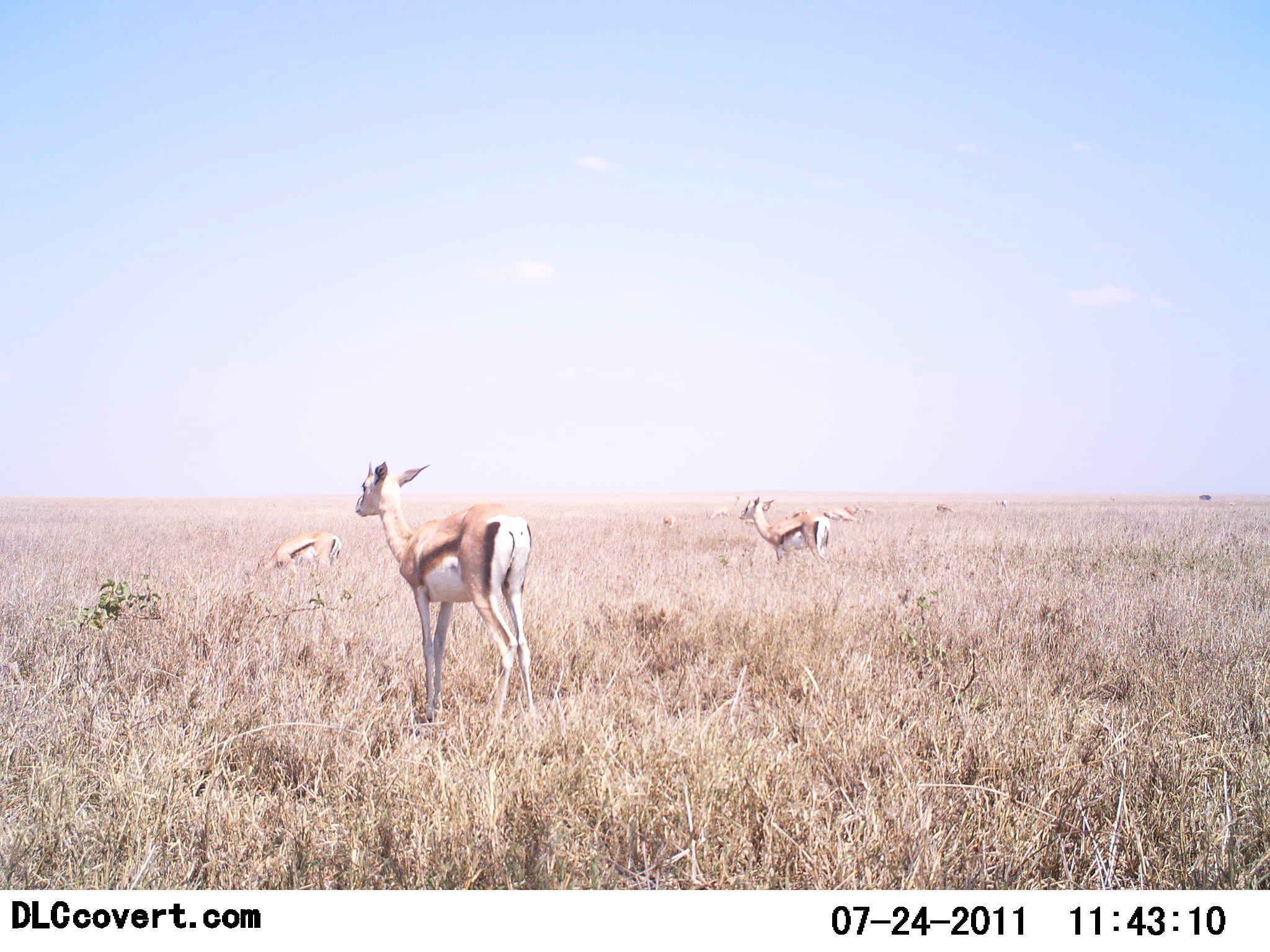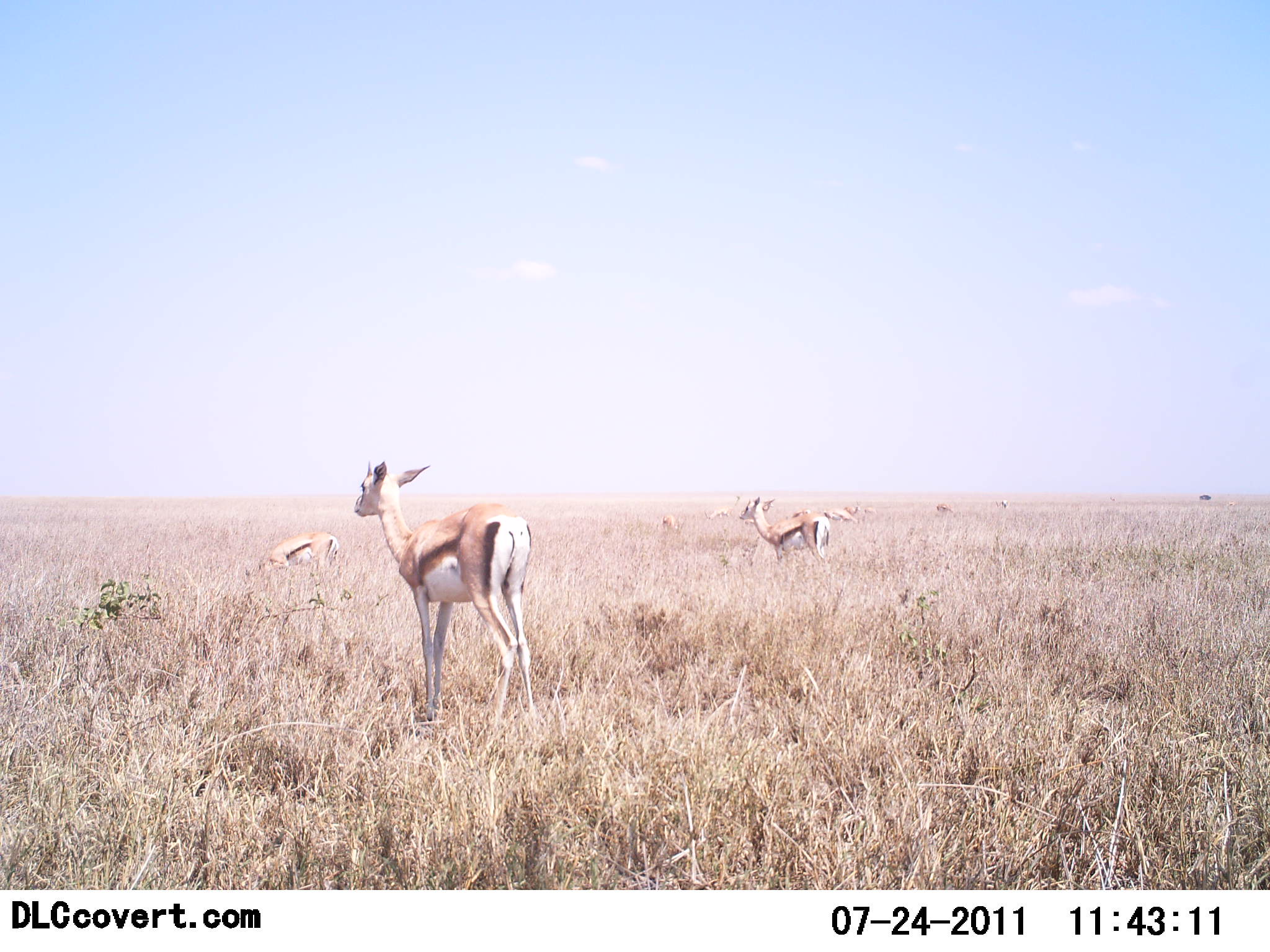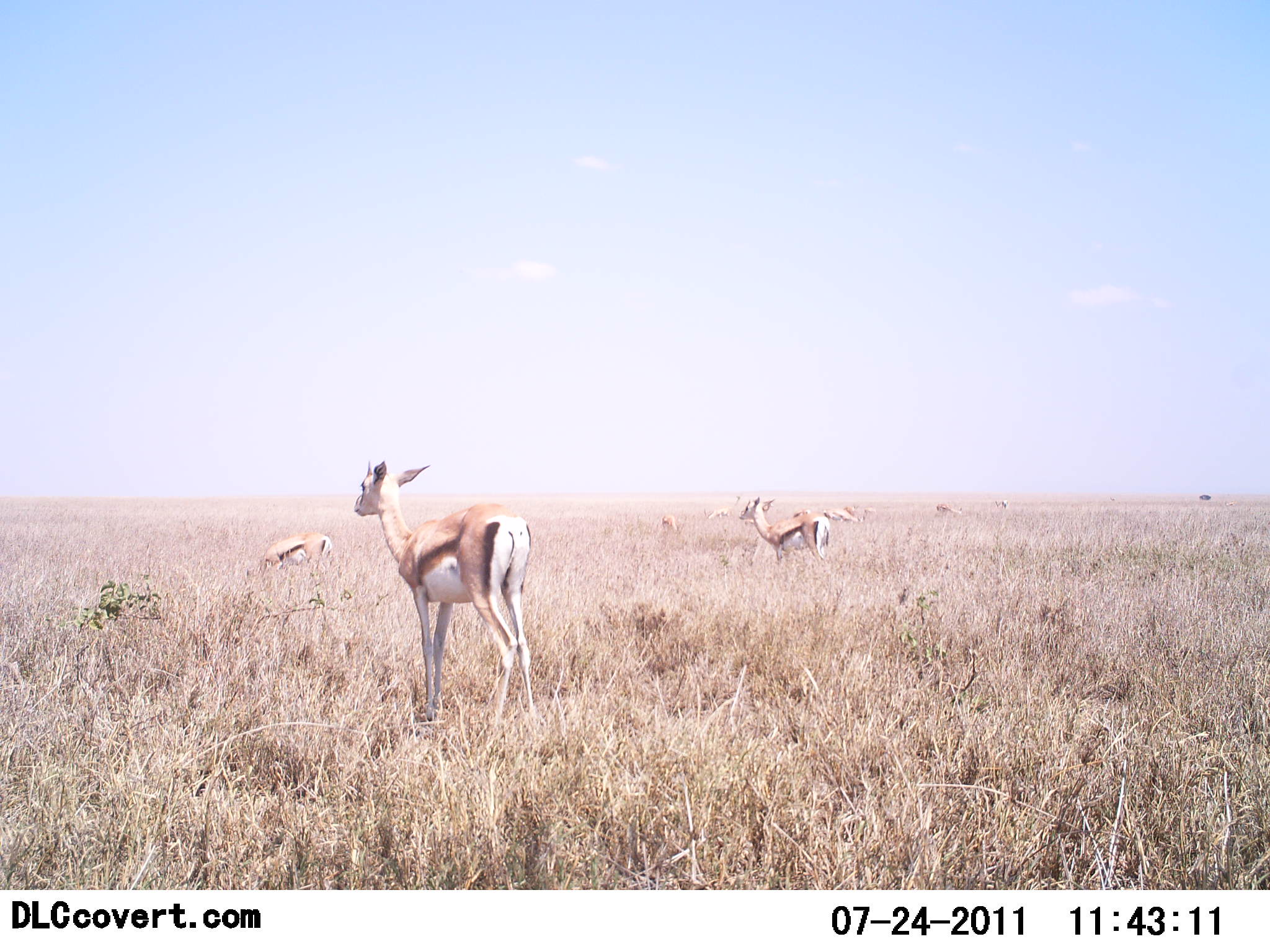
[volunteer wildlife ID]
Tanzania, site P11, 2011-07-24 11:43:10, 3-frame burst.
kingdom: Animalia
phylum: Chordata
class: Mammalia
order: Artiodactyla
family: Bovidae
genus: Eudorcas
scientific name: Eudorcas thomsonii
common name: thomson's gazelle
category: gazellethomsons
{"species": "gazellethomsons (thomson's gazelle) (Eudorcas thomsonii)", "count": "5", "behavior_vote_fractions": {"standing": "100%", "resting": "0%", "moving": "20%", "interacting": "0%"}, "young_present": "0%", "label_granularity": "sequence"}